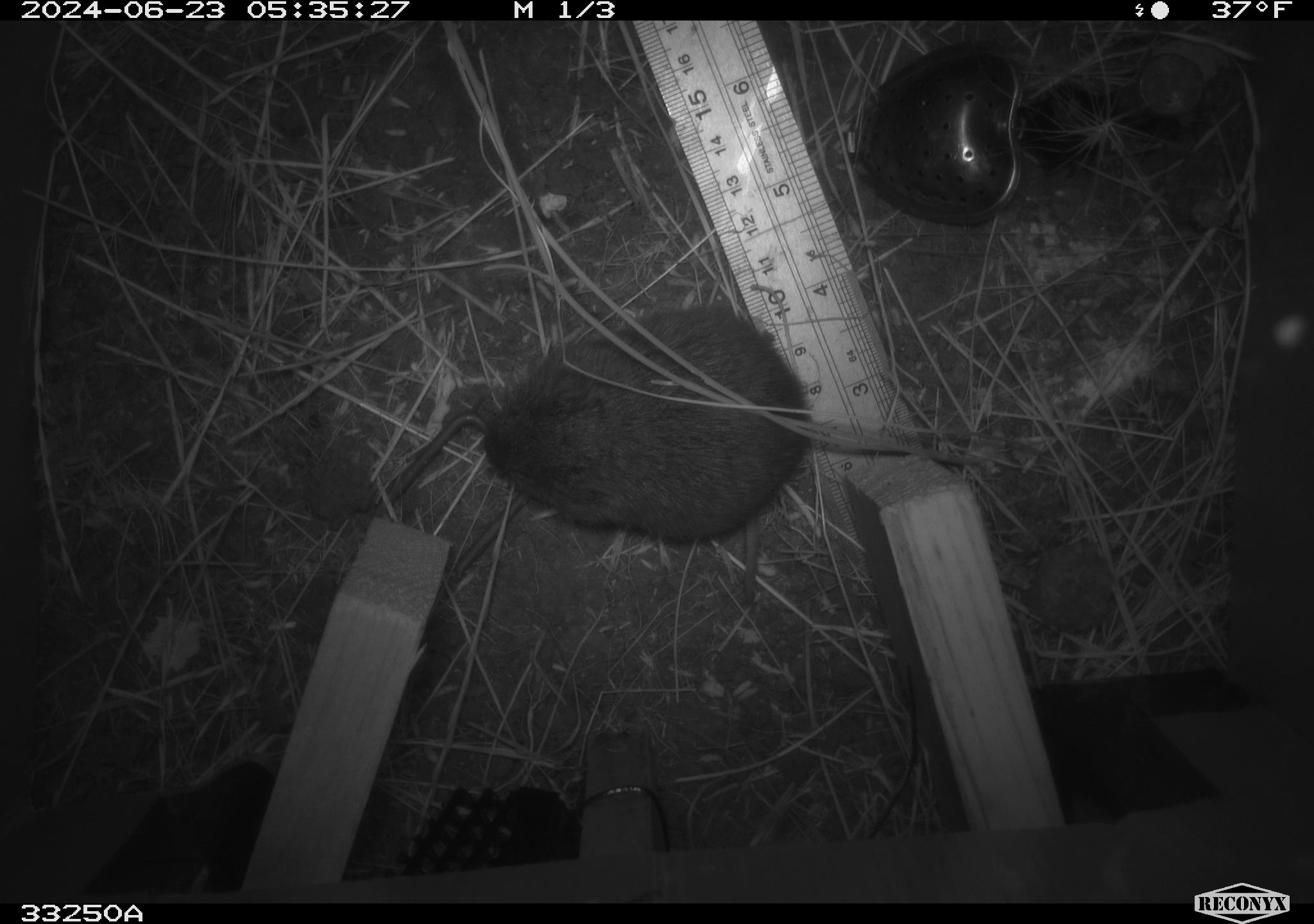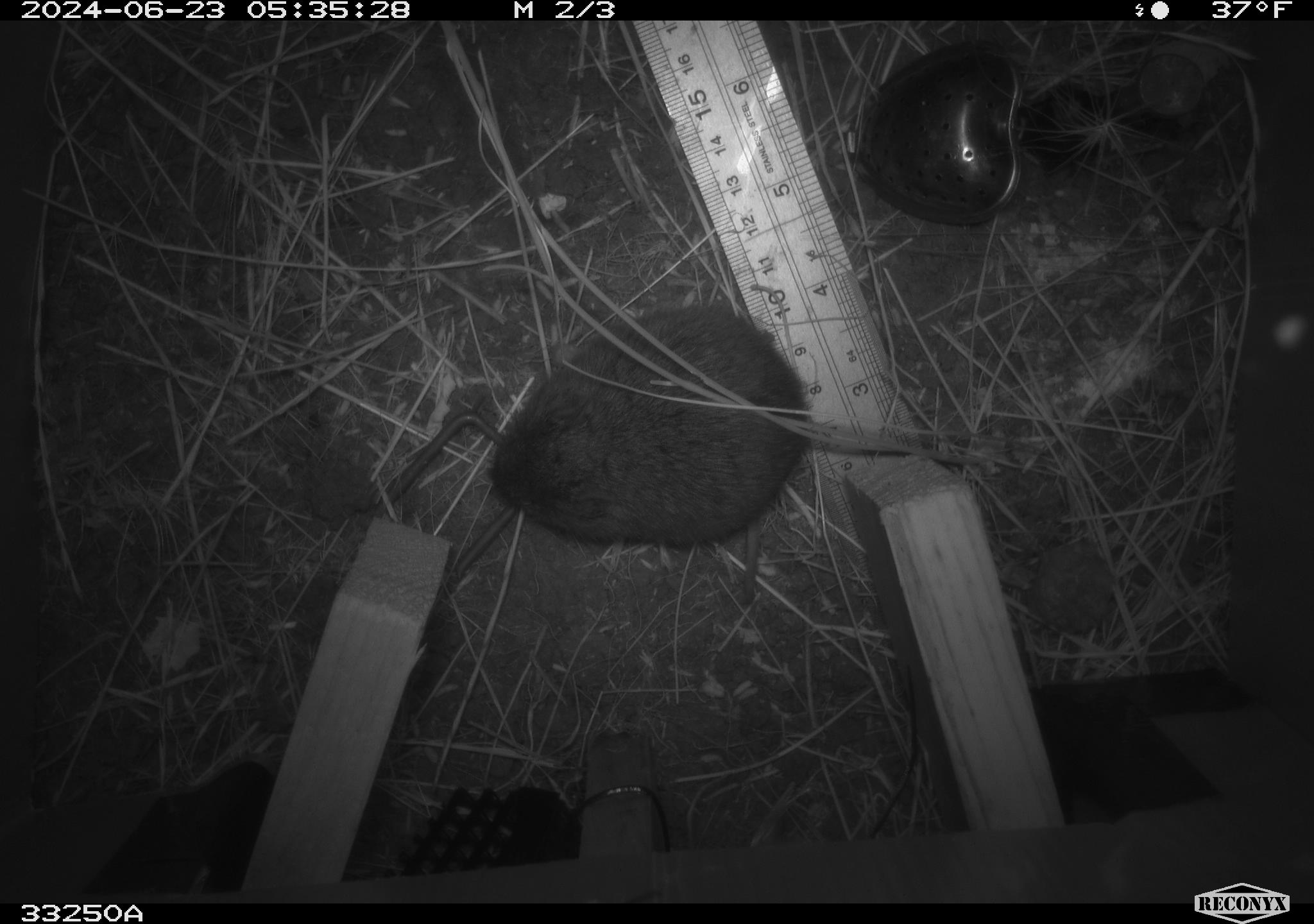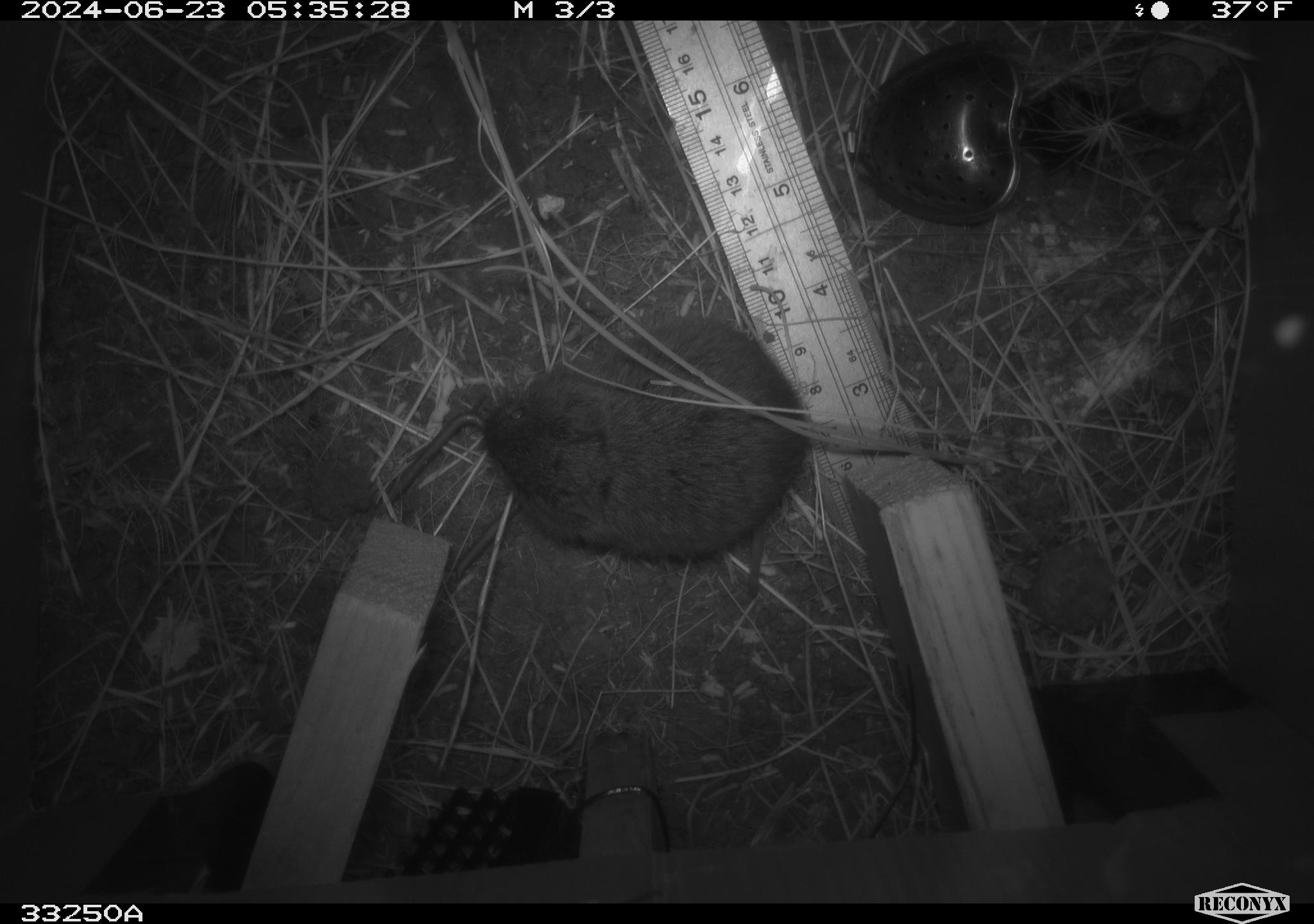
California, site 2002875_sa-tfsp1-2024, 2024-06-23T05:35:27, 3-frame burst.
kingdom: Animalia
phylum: Chordata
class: Mammalia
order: Rodentia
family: Cricetidae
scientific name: Arvicolinae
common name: voles, lemmings, and muskrats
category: arvicolinae subfamily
Arvicolinae subfamily (voles, lemmings, and muskrats) (Arvicolinae).